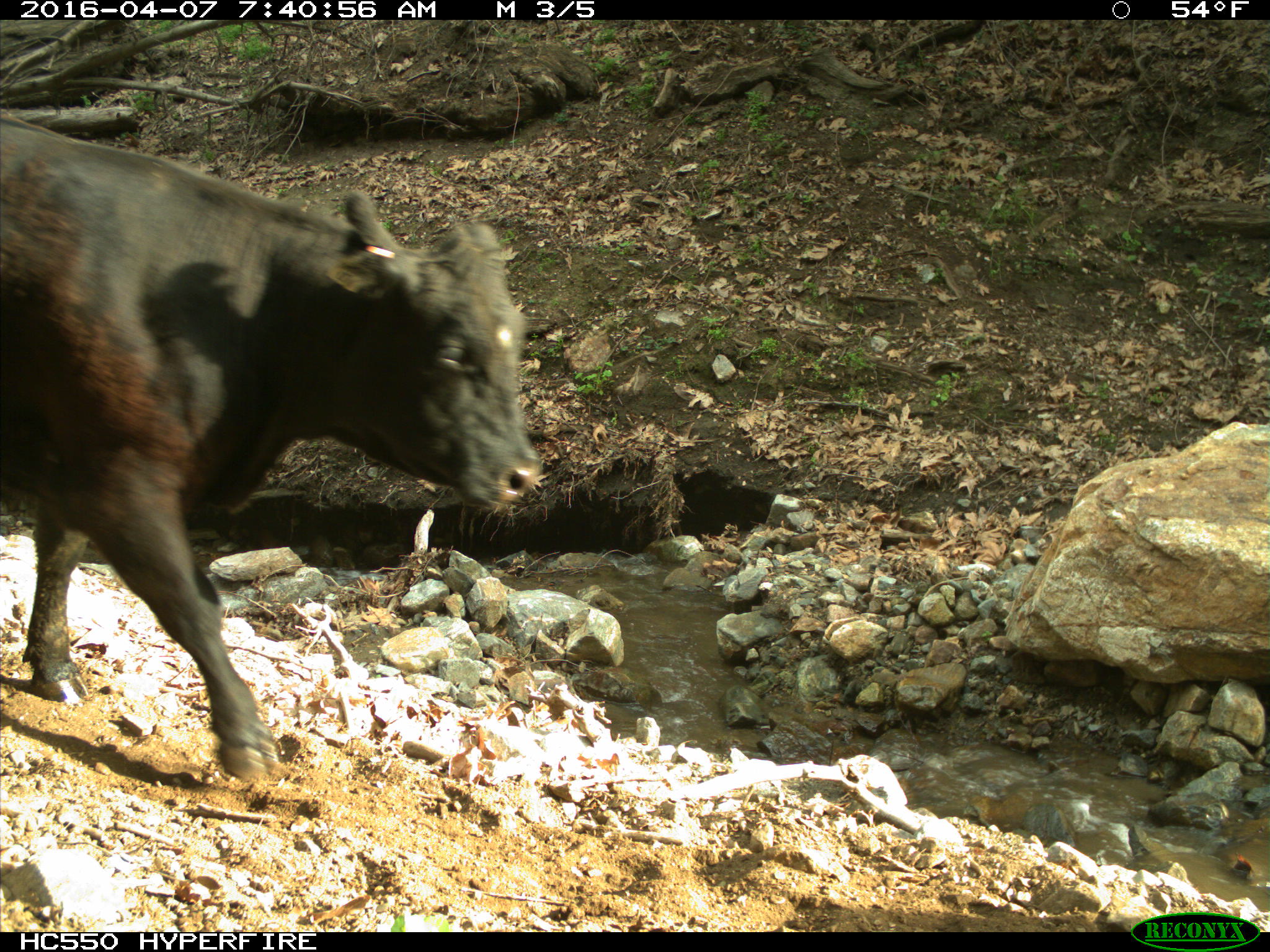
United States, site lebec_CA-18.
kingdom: Animalia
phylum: Chordata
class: Mammalia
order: Artiodactyla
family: Bovidae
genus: Bos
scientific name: Bos taurus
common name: domestic cow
Bos taurus (domestic cow).